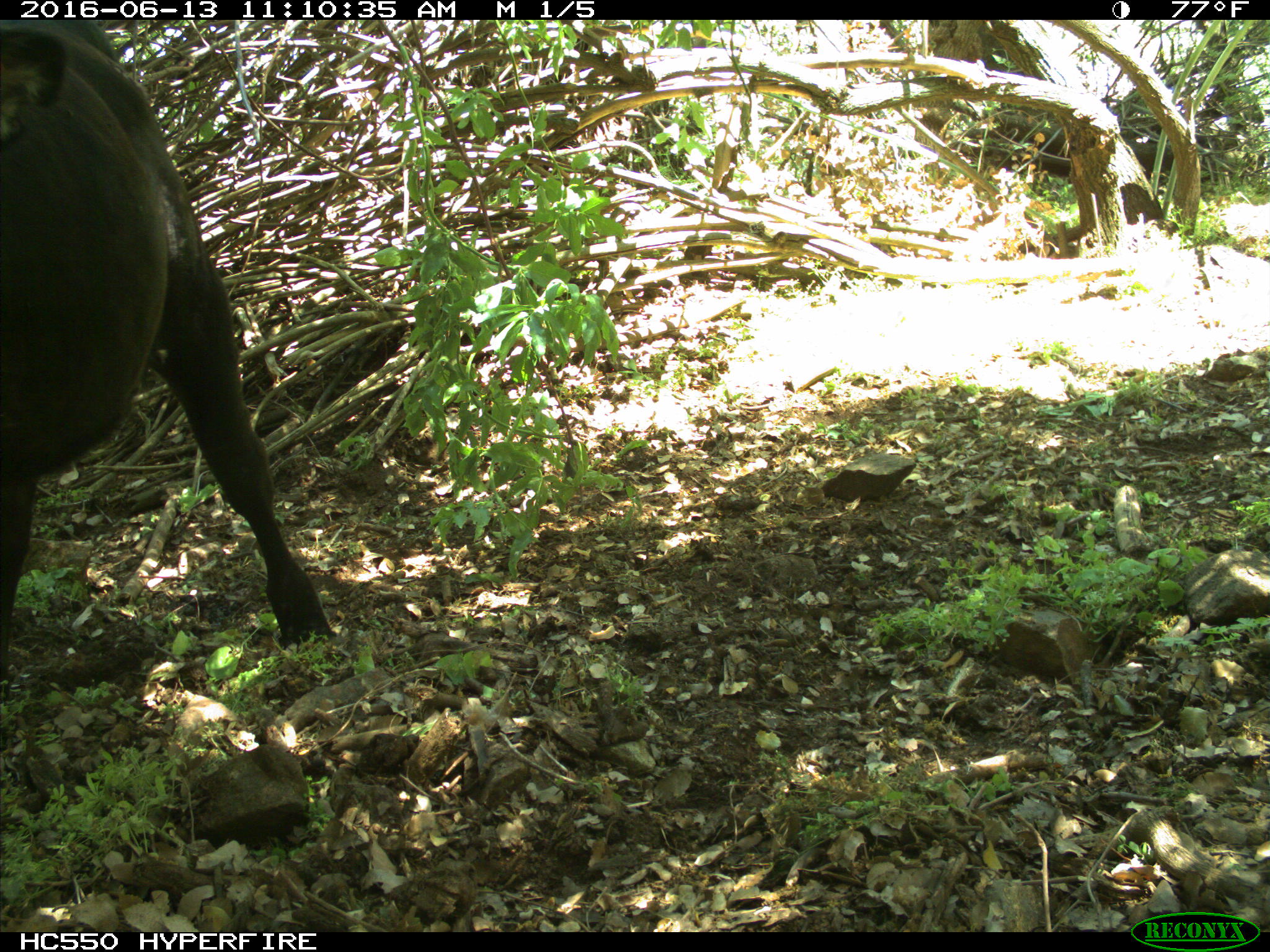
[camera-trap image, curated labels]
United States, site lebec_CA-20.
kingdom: Animalia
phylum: Chordata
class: Mammalia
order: Artiodactyla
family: Bovidae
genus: Bos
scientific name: Bos taurus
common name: domestic cow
Bos taurus (domestic cow).